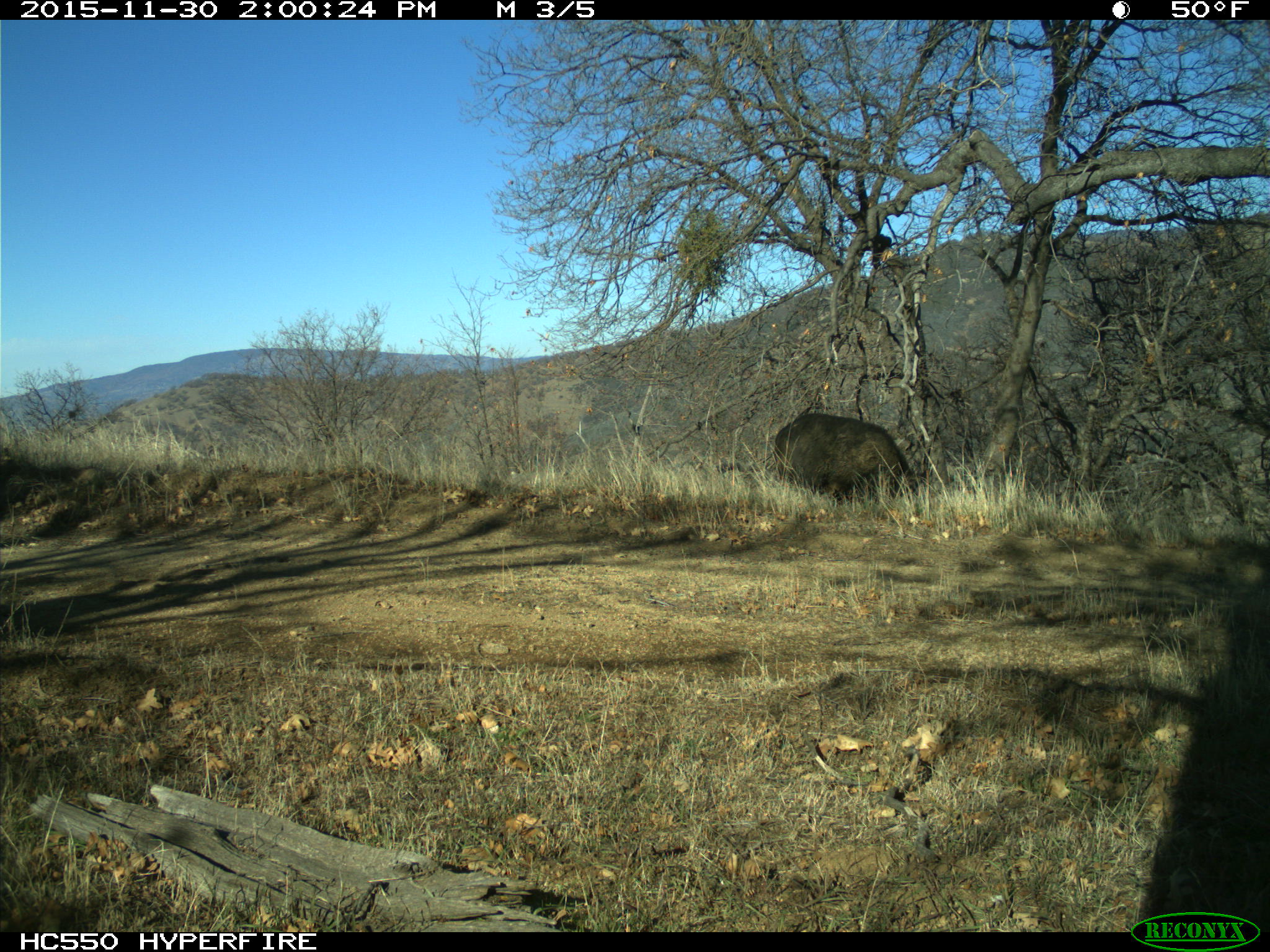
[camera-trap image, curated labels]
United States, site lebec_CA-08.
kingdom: Animalia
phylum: Chordata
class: Mammalia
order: Artiodactyla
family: Suidae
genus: Sus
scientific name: Sus scrofa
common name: wild boar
Sus scrofa (wild boar).